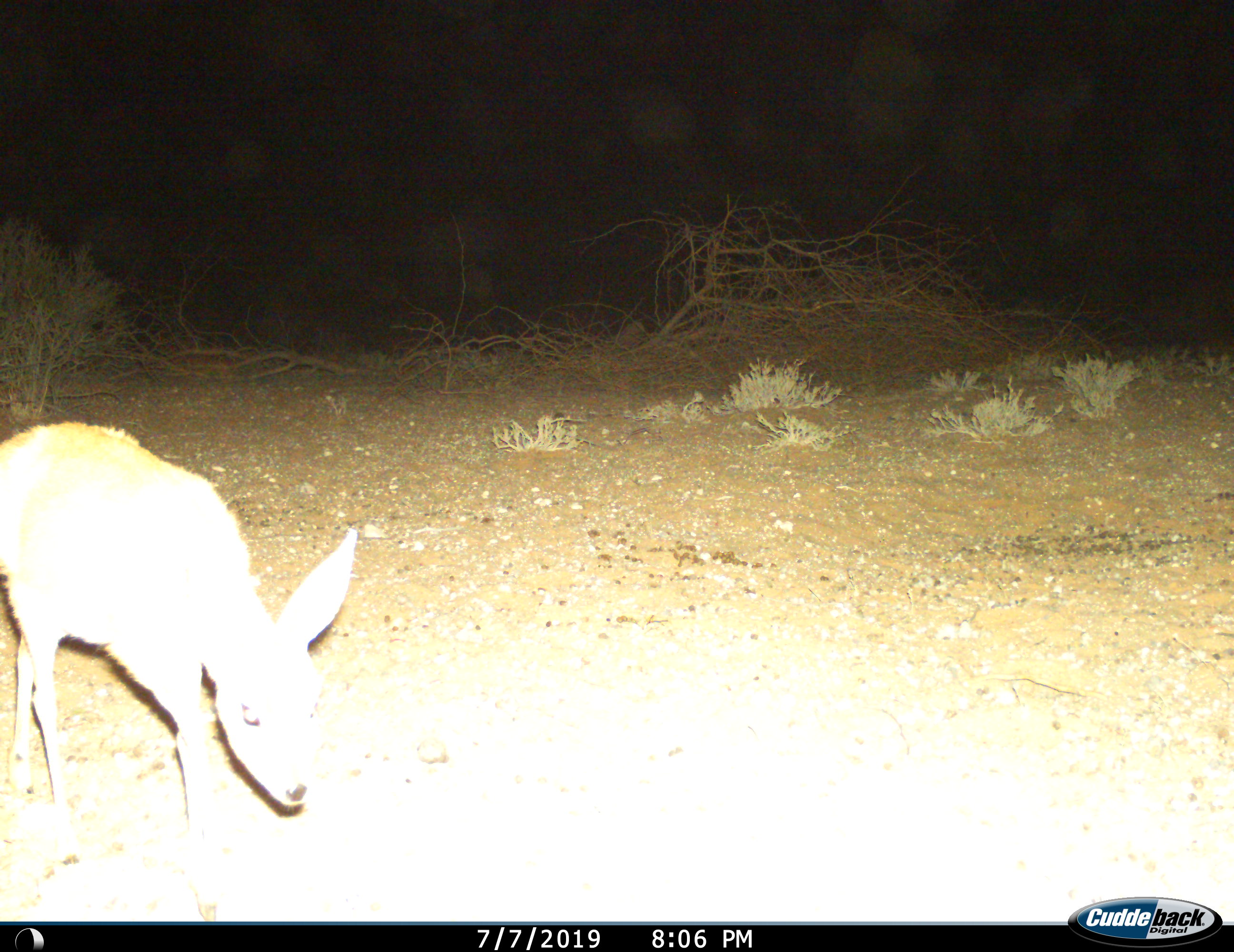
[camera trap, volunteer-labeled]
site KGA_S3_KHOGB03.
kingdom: Animalia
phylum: Chordata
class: Mammalia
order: Artiodactyla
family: Bovidae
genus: Raphicerus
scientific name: Raphicerus campestris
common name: steenbok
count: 1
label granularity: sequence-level